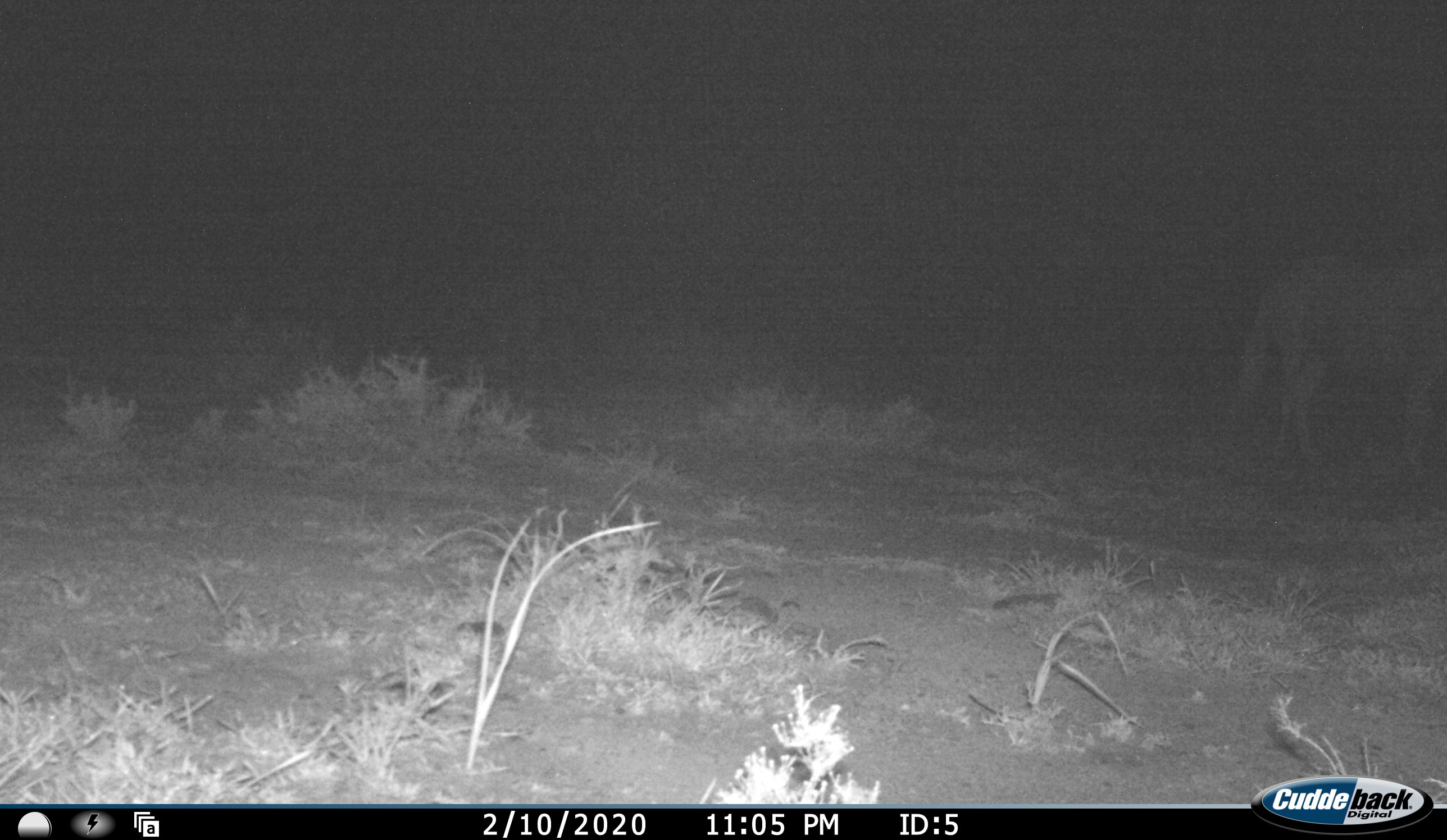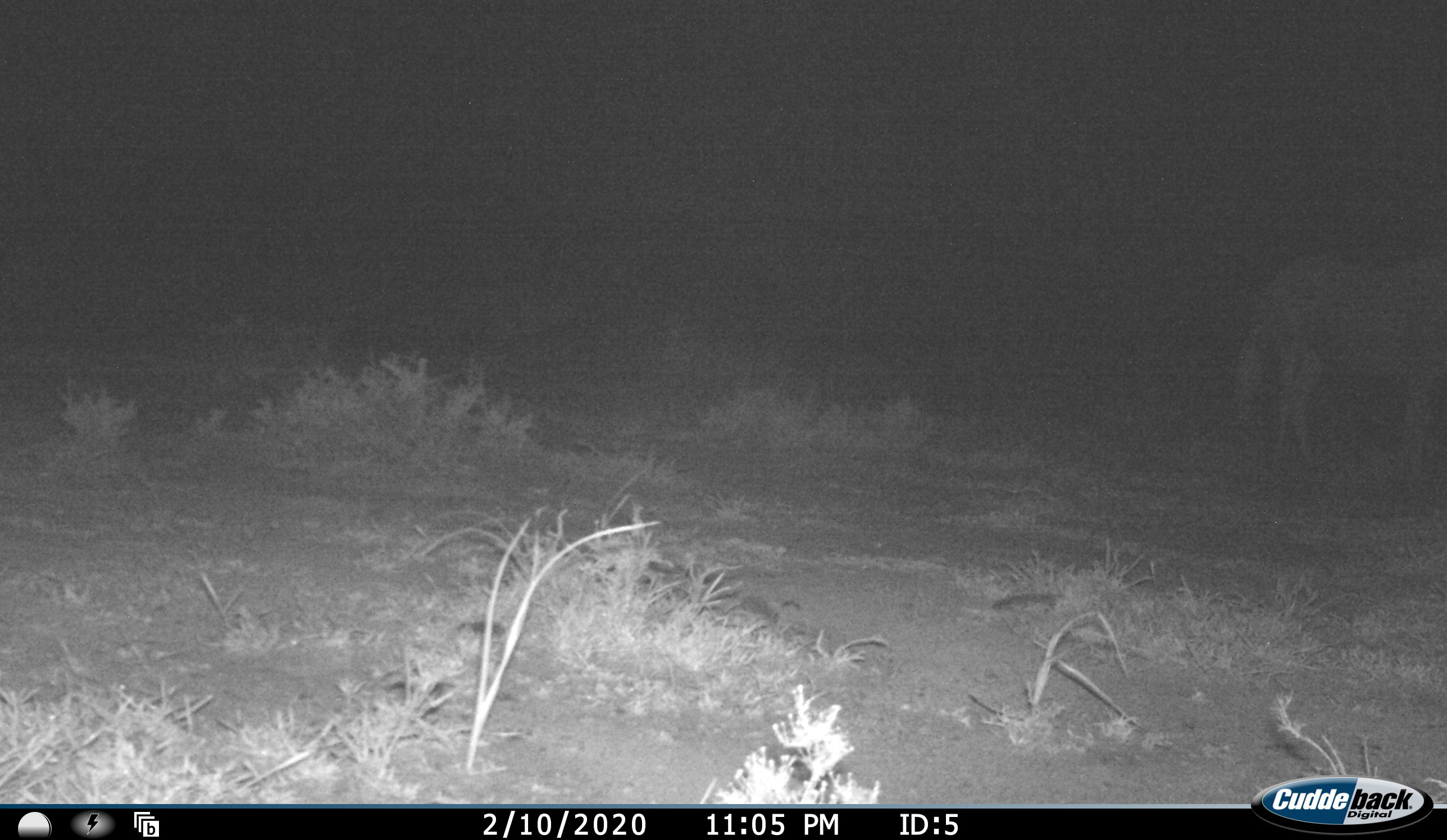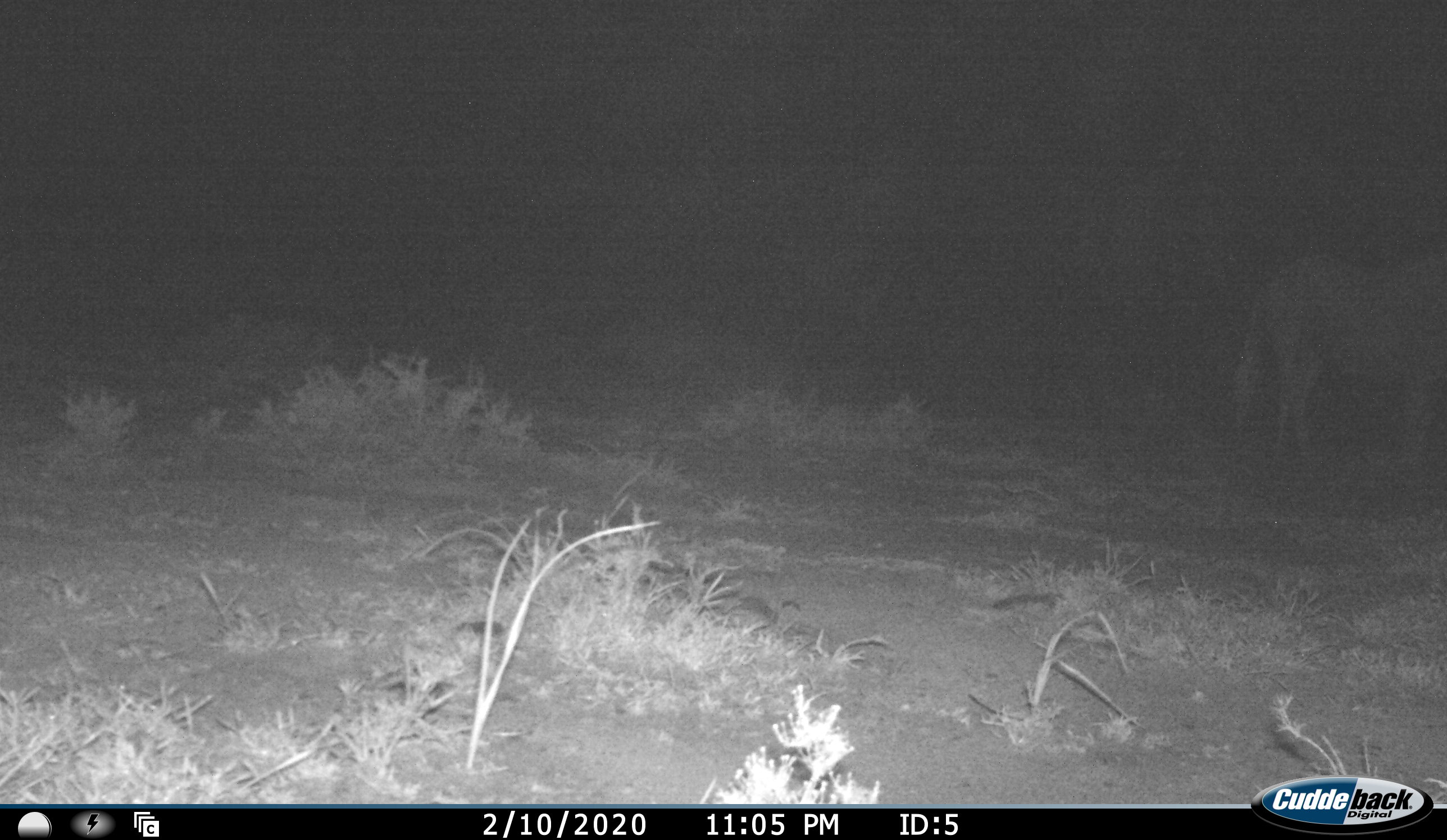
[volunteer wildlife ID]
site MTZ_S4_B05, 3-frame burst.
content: unidentified animal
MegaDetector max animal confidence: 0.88